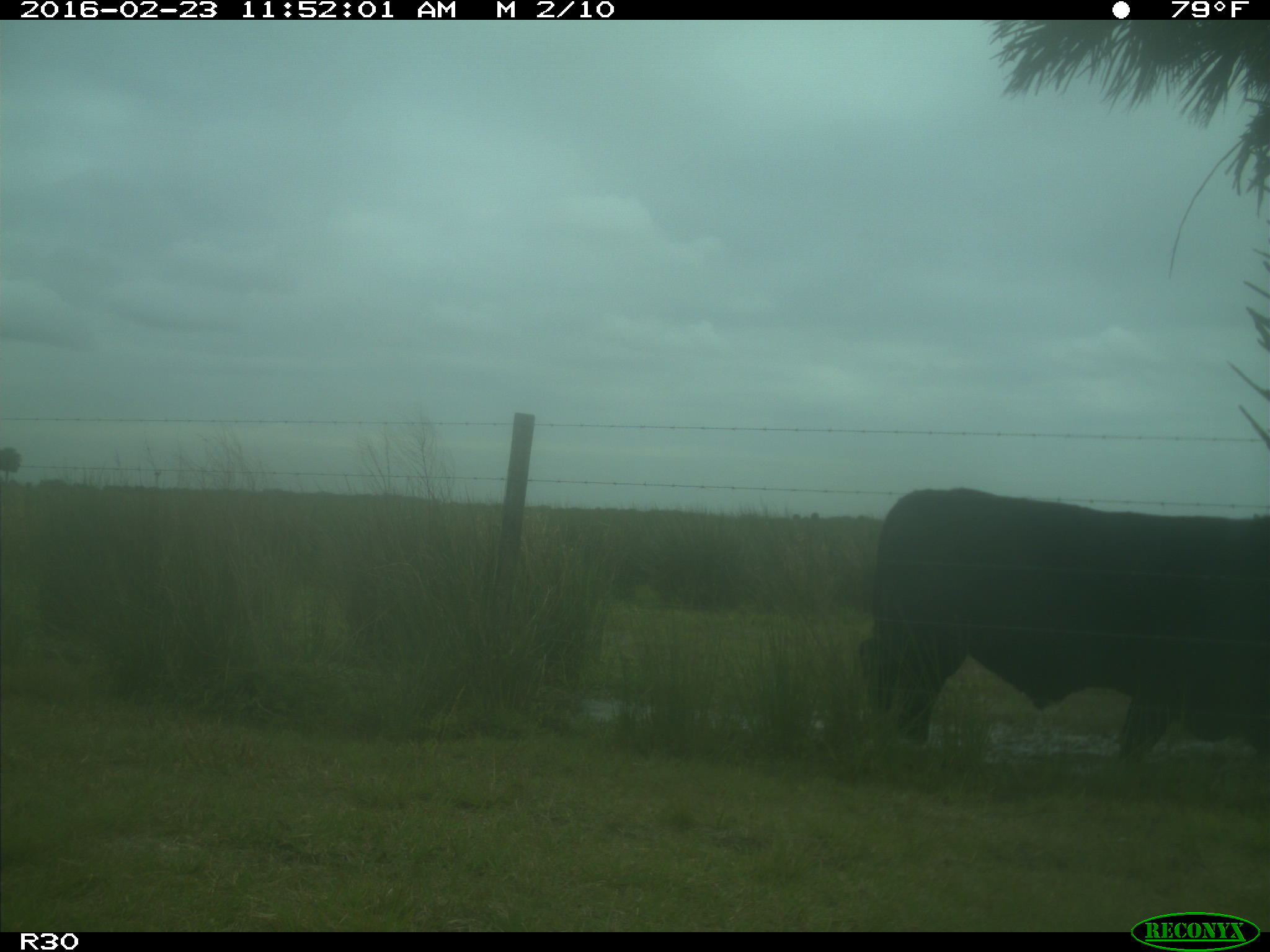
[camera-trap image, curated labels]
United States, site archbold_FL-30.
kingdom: Animalia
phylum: Chordata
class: Mammalia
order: Artiodactyla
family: Bovidae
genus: Bos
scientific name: Bos taurus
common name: domestic cow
Bos taurus (domestic cow).